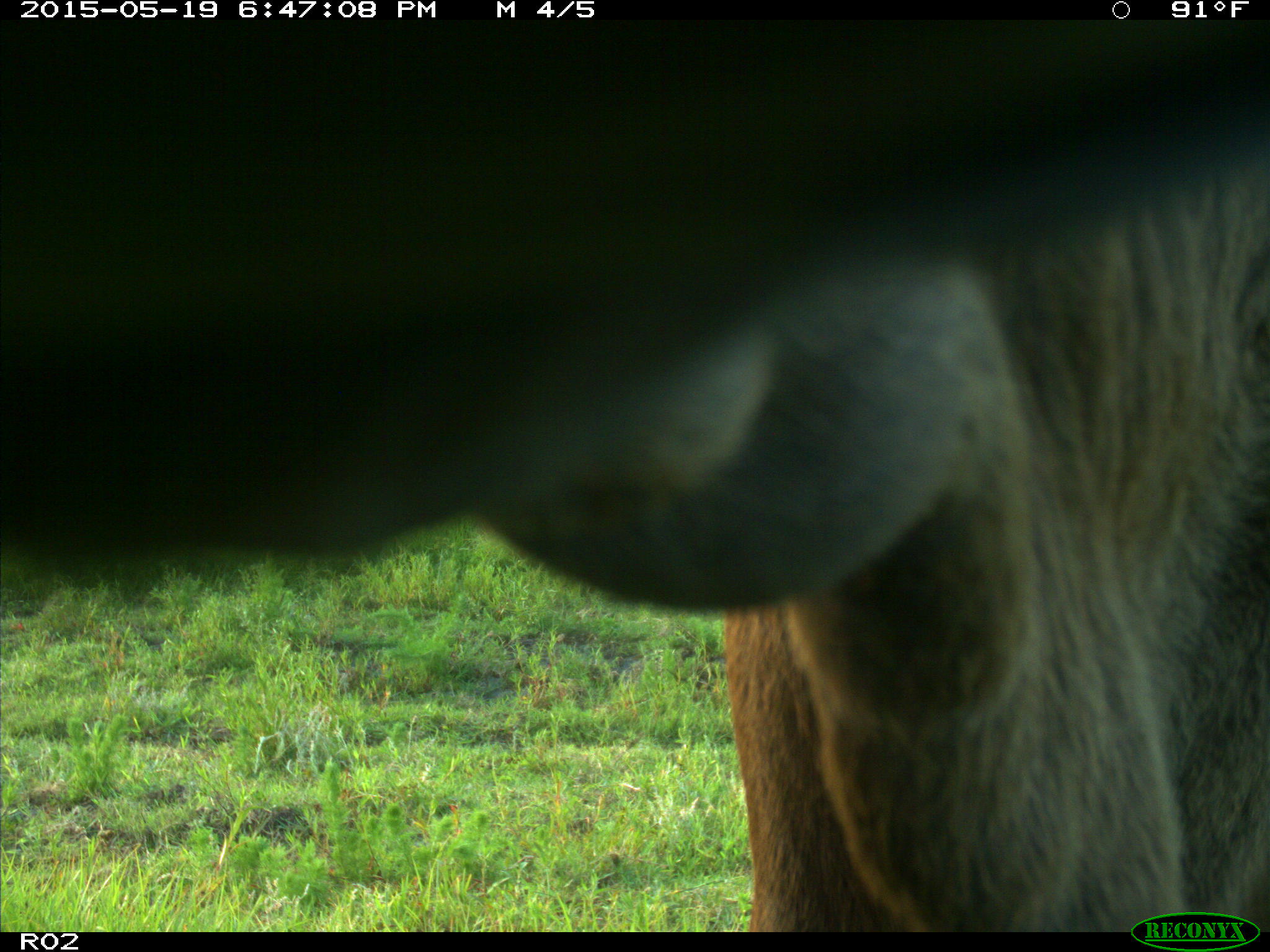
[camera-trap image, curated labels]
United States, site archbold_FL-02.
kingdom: Animalia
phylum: Chordata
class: Mammalia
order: Artiodactyla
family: Bovidae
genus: Bos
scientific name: Bos taurus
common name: domestic cow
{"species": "Bos taurus (domestic cow)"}